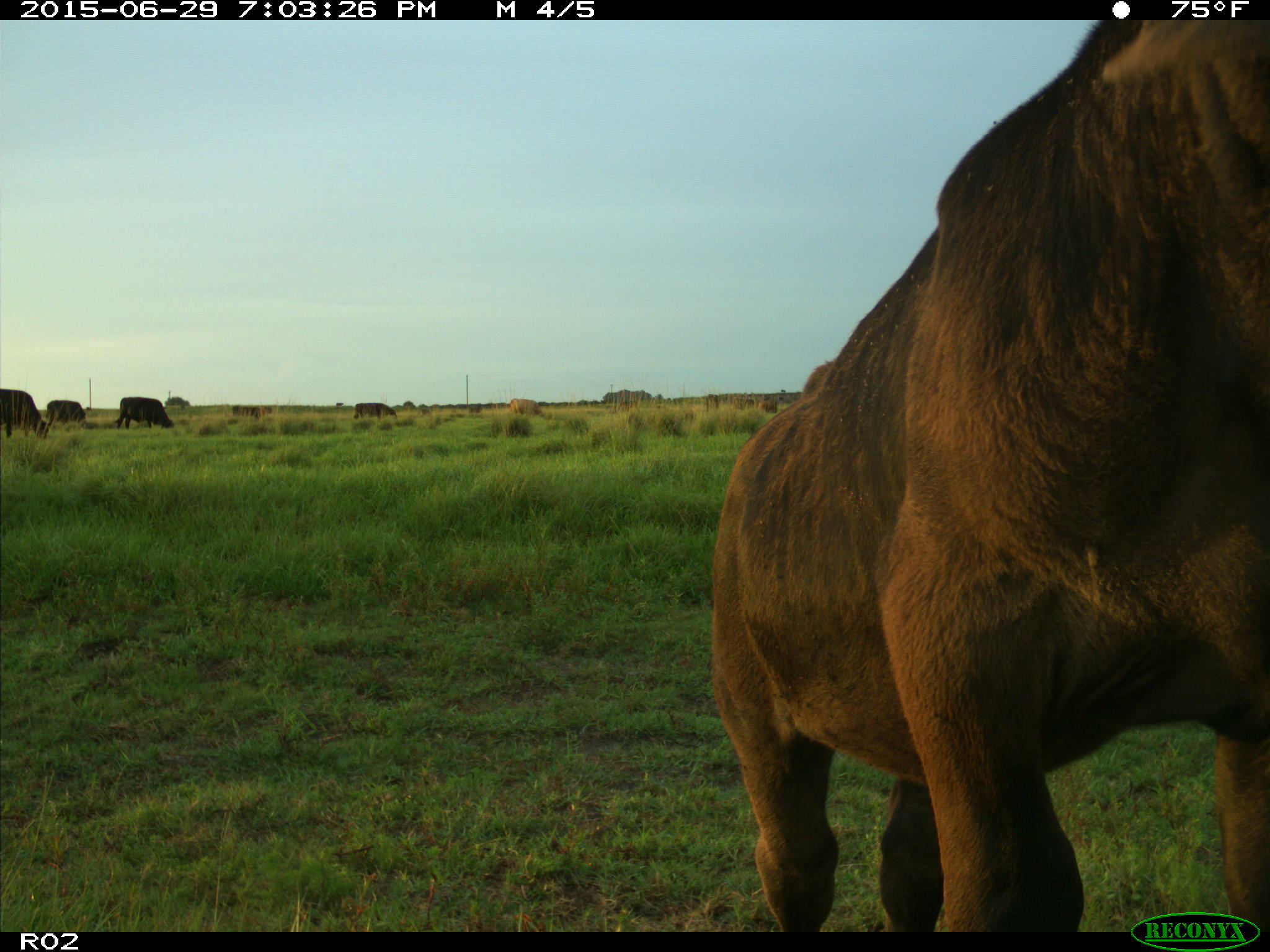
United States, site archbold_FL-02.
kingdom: Animalia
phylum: Chordata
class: Mammalia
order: Artiodactyla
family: Bovidae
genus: Bos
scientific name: Bos taurus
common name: domestic cow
Bos taurus (domestic cow).